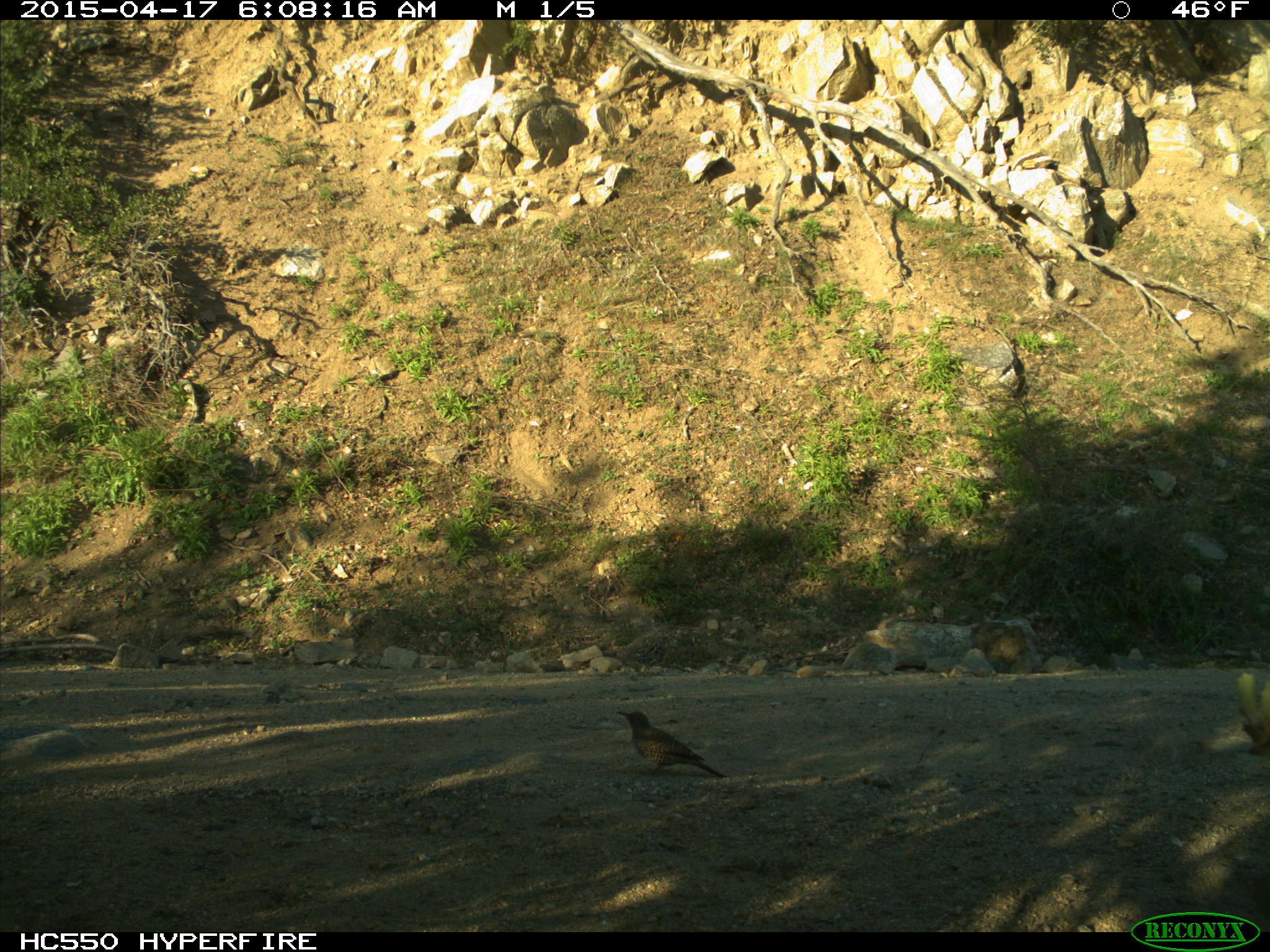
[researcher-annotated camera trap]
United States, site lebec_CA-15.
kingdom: Animalia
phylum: Chordata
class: Aves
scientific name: Aves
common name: birds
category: unidentified bird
Unidentified bird (birds) (Aves).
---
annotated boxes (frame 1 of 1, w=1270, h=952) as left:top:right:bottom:
animal: 616:710:728:778